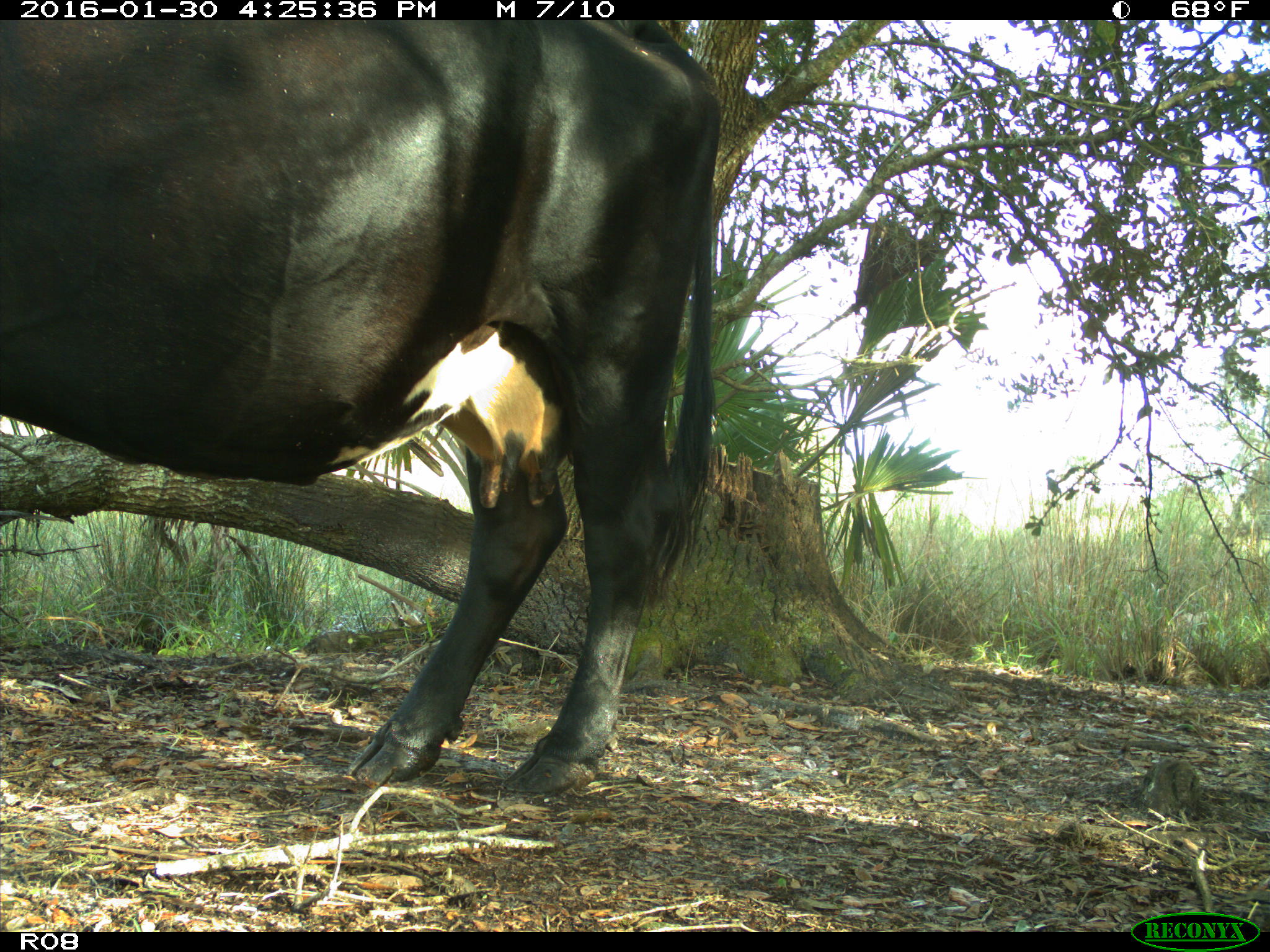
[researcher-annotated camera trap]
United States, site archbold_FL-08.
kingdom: Animalia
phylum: Chordata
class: Mammalia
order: Artiodactyla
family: Bovidae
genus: Bos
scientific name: Bos taurus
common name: domestic cow